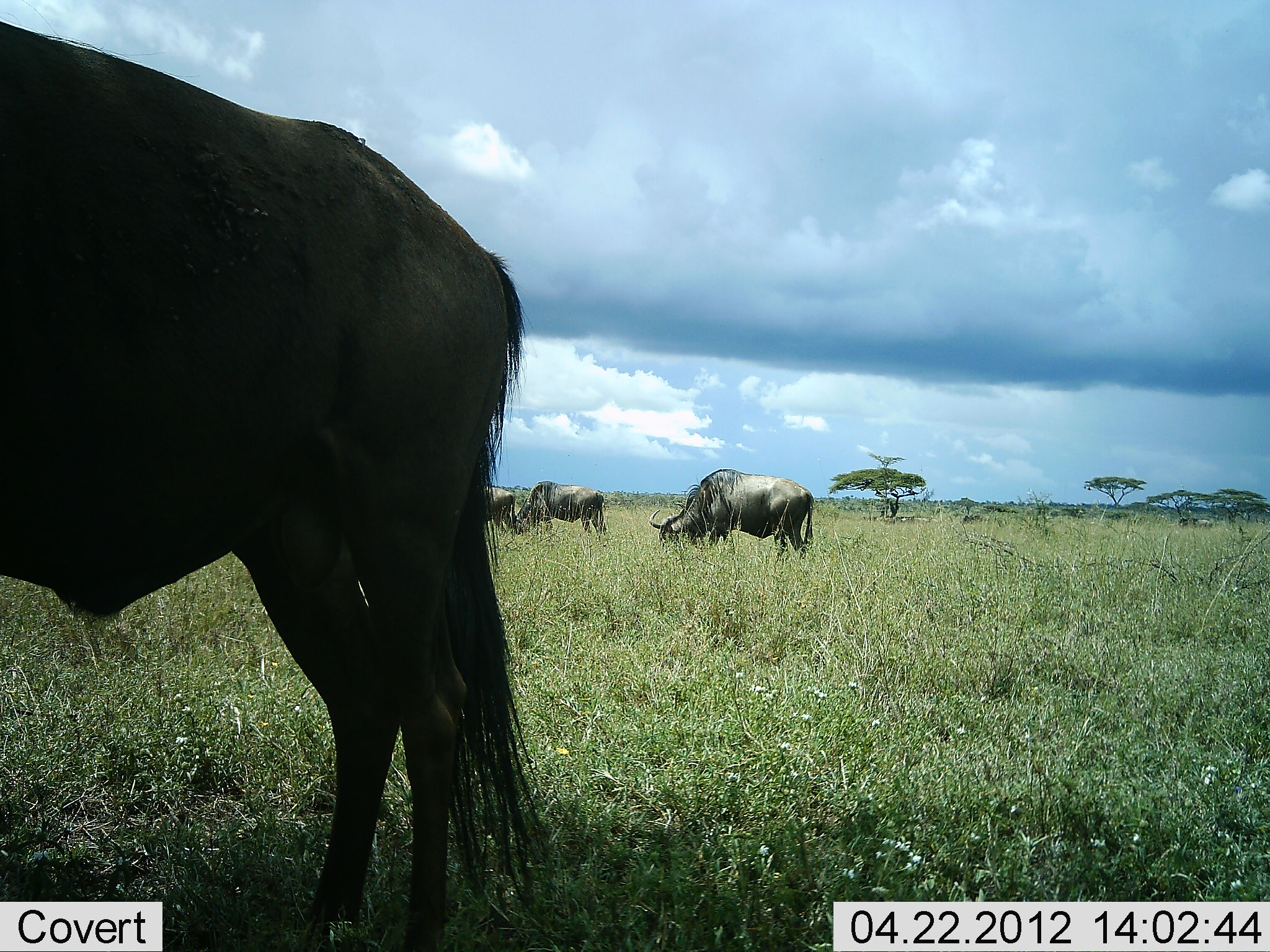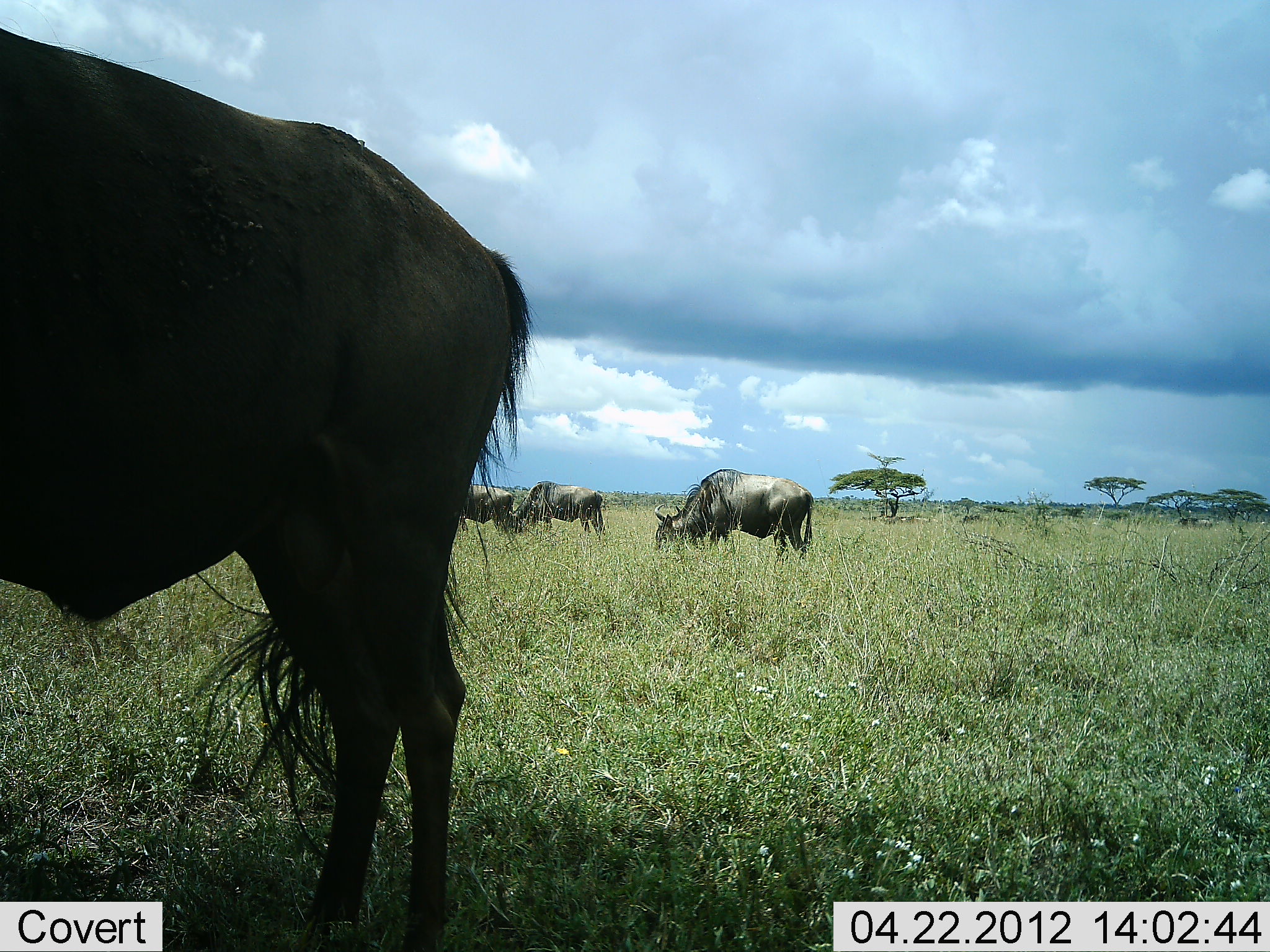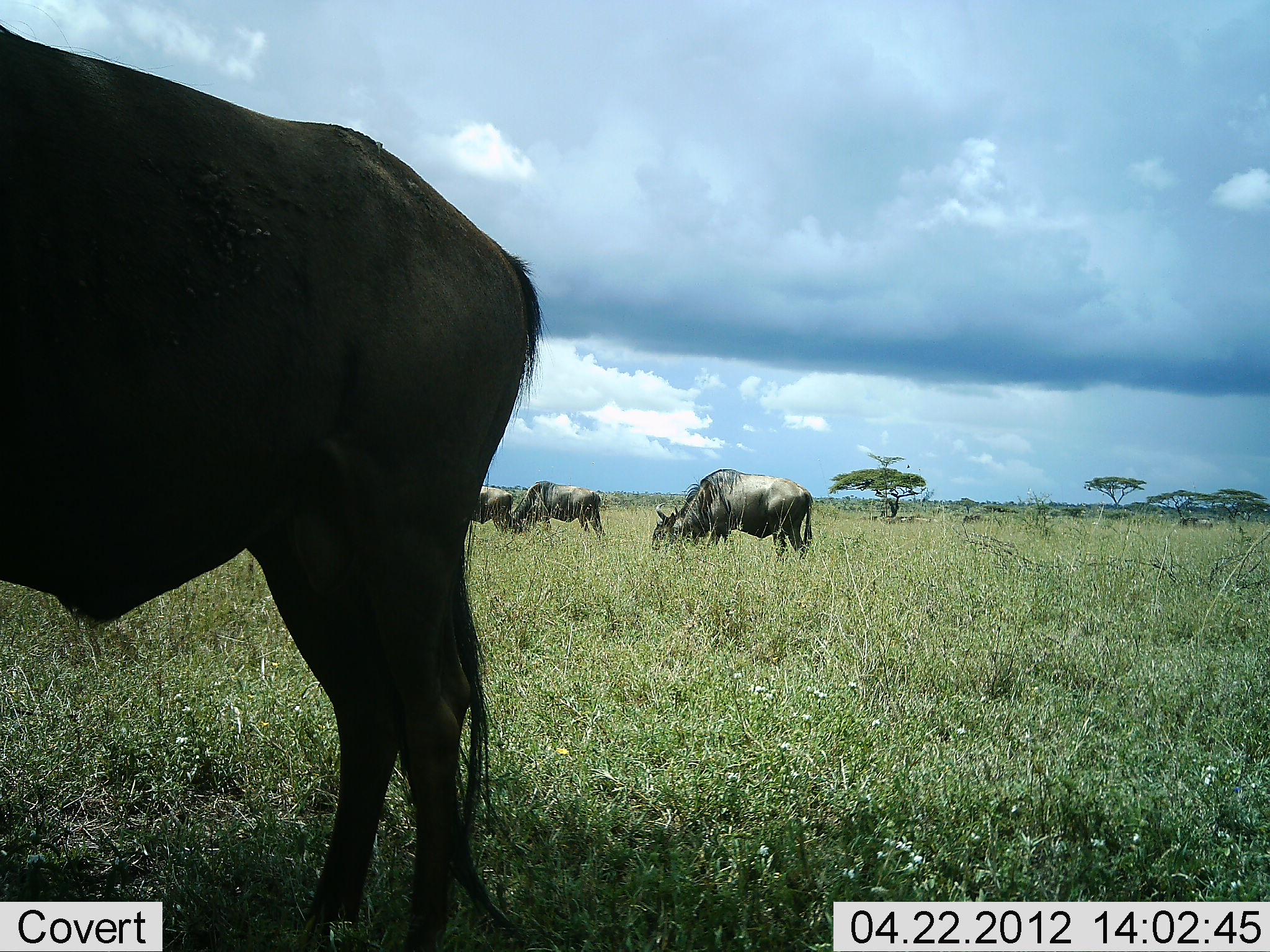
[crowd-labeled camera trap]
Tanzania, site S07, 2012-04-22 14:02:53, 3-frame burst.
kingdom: Animalia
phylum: Chordata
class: Mammalia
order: Artiodactyla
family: Bovidae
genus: Connochaetes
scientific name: Connochaetes taurinus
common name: blue wildebeest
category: wildebeest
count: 4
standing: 52%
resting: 0%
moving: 0%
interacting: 0%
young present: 0%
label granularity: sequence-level